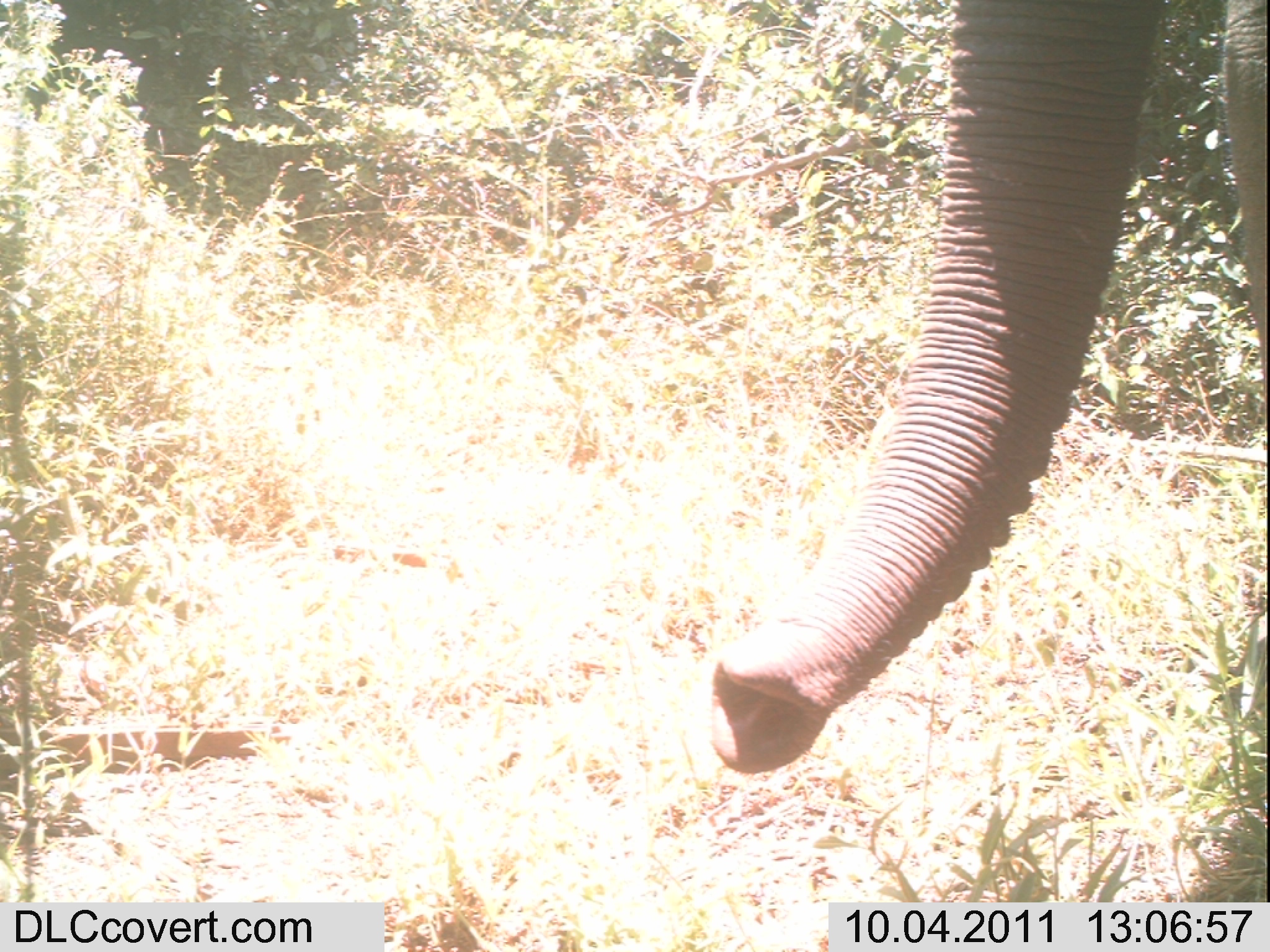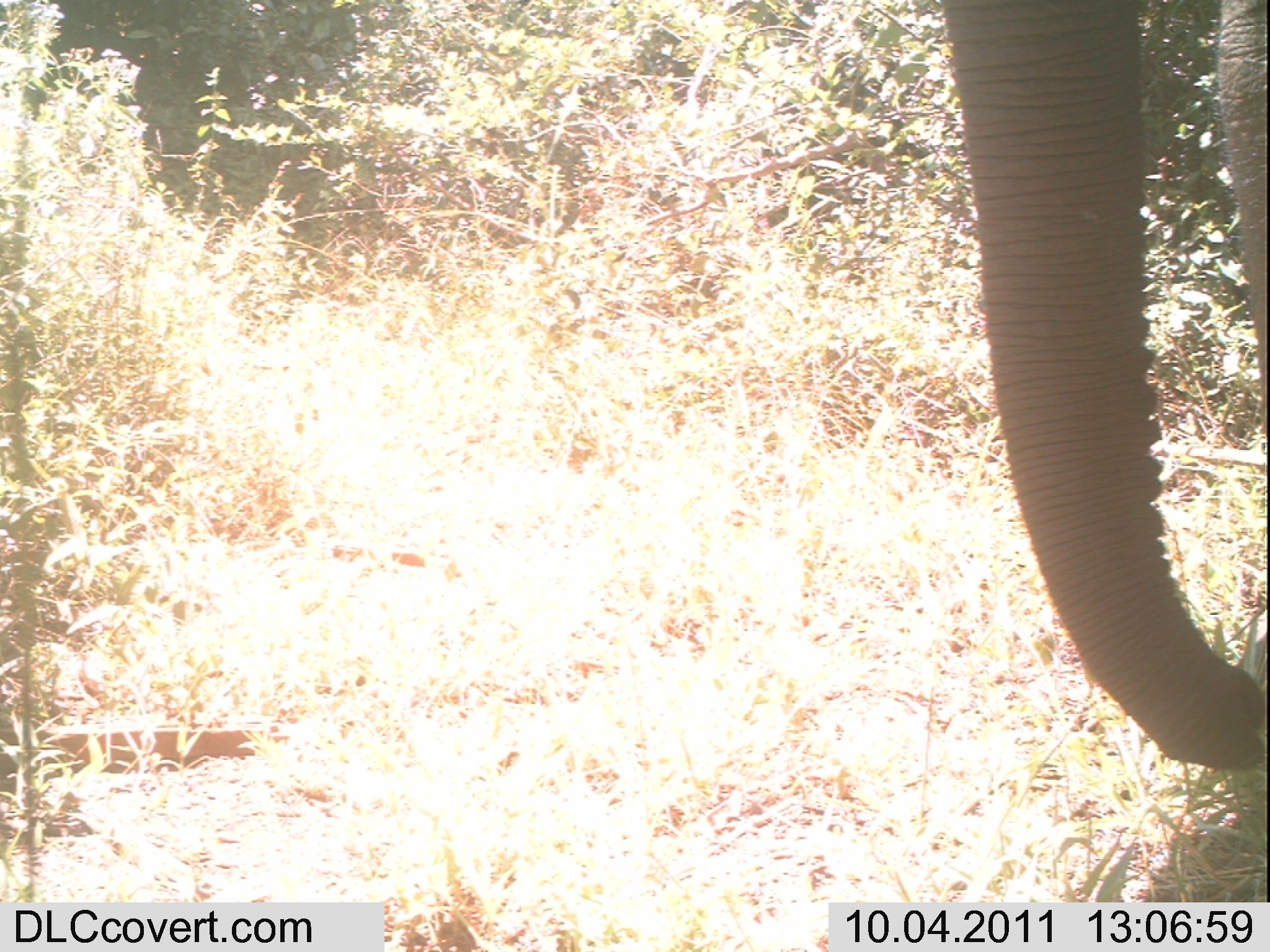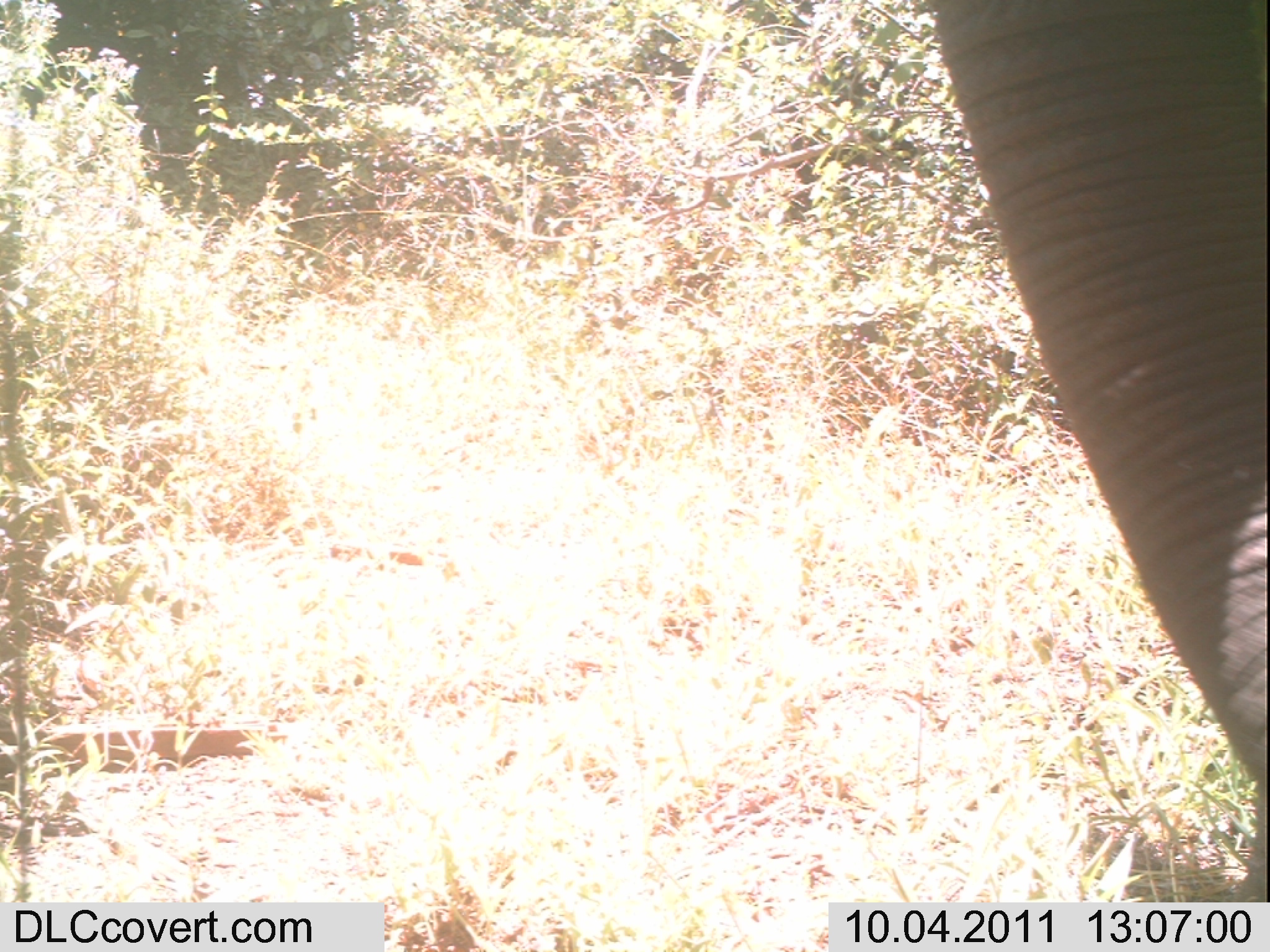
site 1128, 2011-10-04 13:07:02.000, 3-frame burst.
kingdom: Animalia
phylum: Chordata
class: Mammalia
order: Proboscidea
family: Elephantidae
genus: Loxodonta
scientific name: Loxodonta africana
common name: african bush elephant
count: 1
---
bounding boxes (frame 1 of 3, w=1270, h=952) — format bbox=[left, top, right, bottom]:
loxodonta africana: bbox=[702, 1, 1267, 776]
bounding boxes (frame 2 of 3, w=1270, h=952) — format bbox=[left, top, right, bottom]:
loxodonta africana: bbox=[941, 1, 1266, 769]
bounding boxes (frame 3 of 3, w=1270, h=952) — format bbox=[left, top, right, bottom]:
loxodonta africana: bbox=[929, 0, 1268, 790]